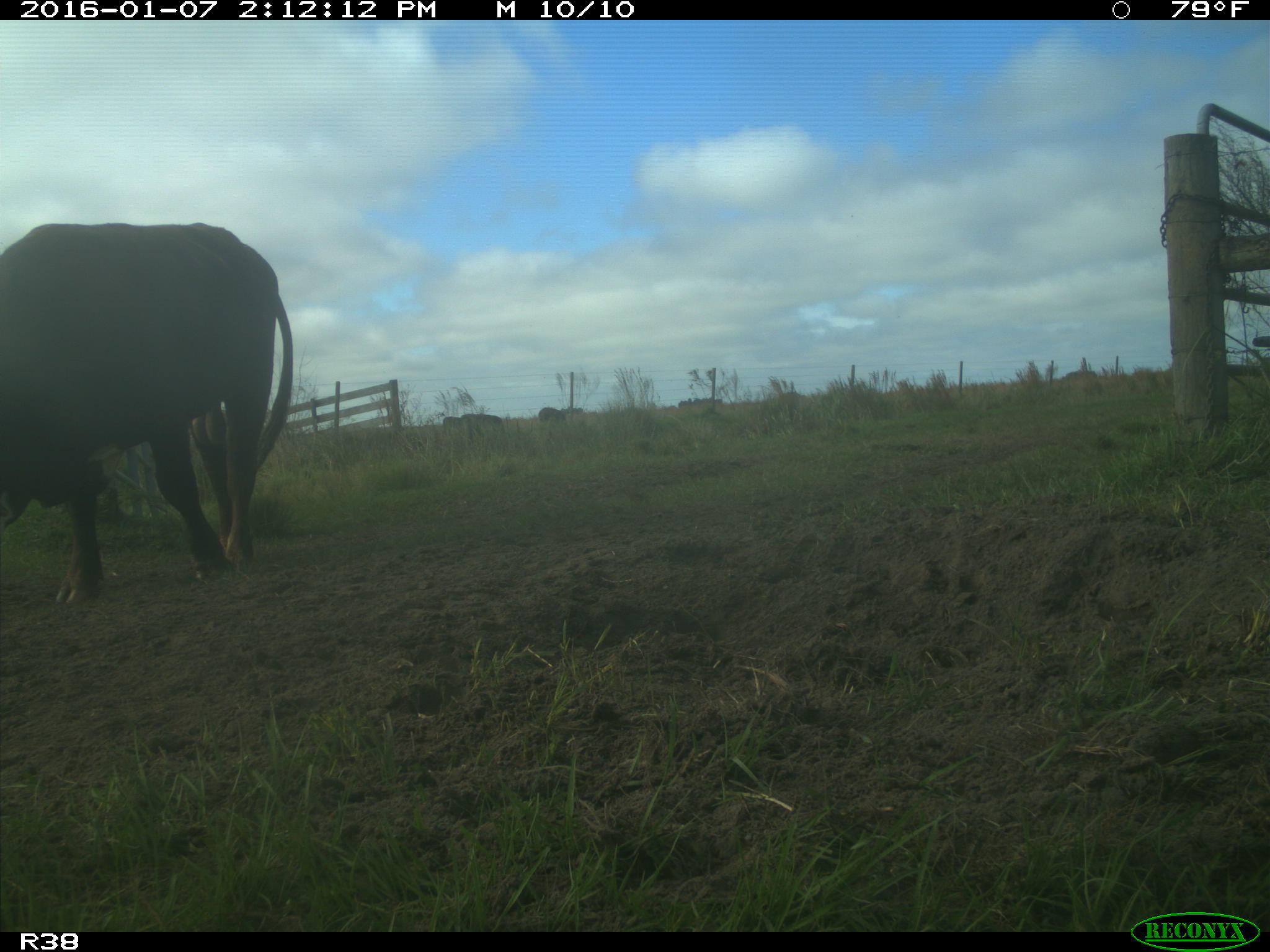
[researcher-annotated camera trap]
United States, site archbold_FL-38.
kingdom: Animalia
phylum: Chordata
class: Mammalia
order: Artiodactyla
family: Bovidae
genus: Bos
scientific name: Bos taurus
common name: domestic cow